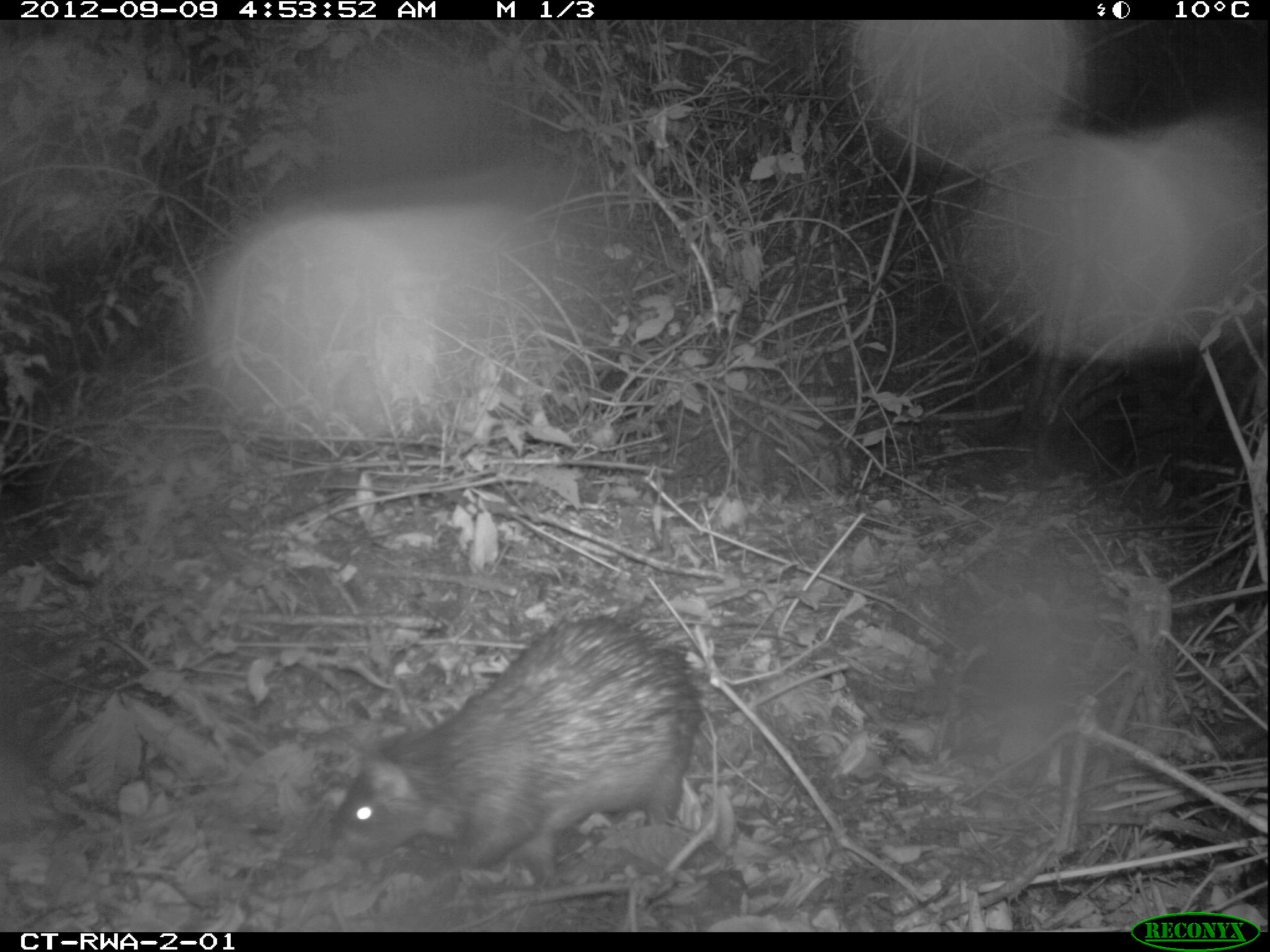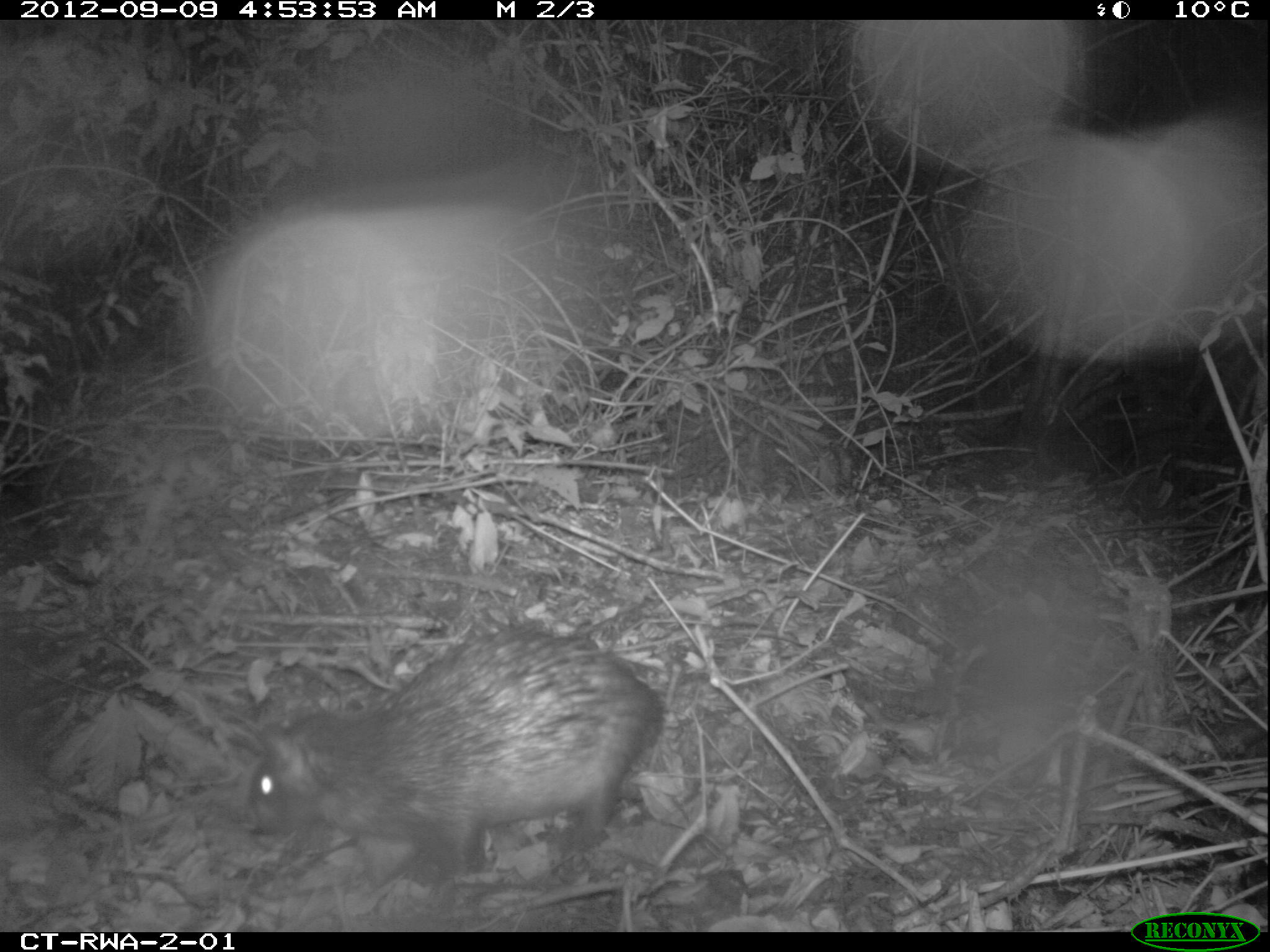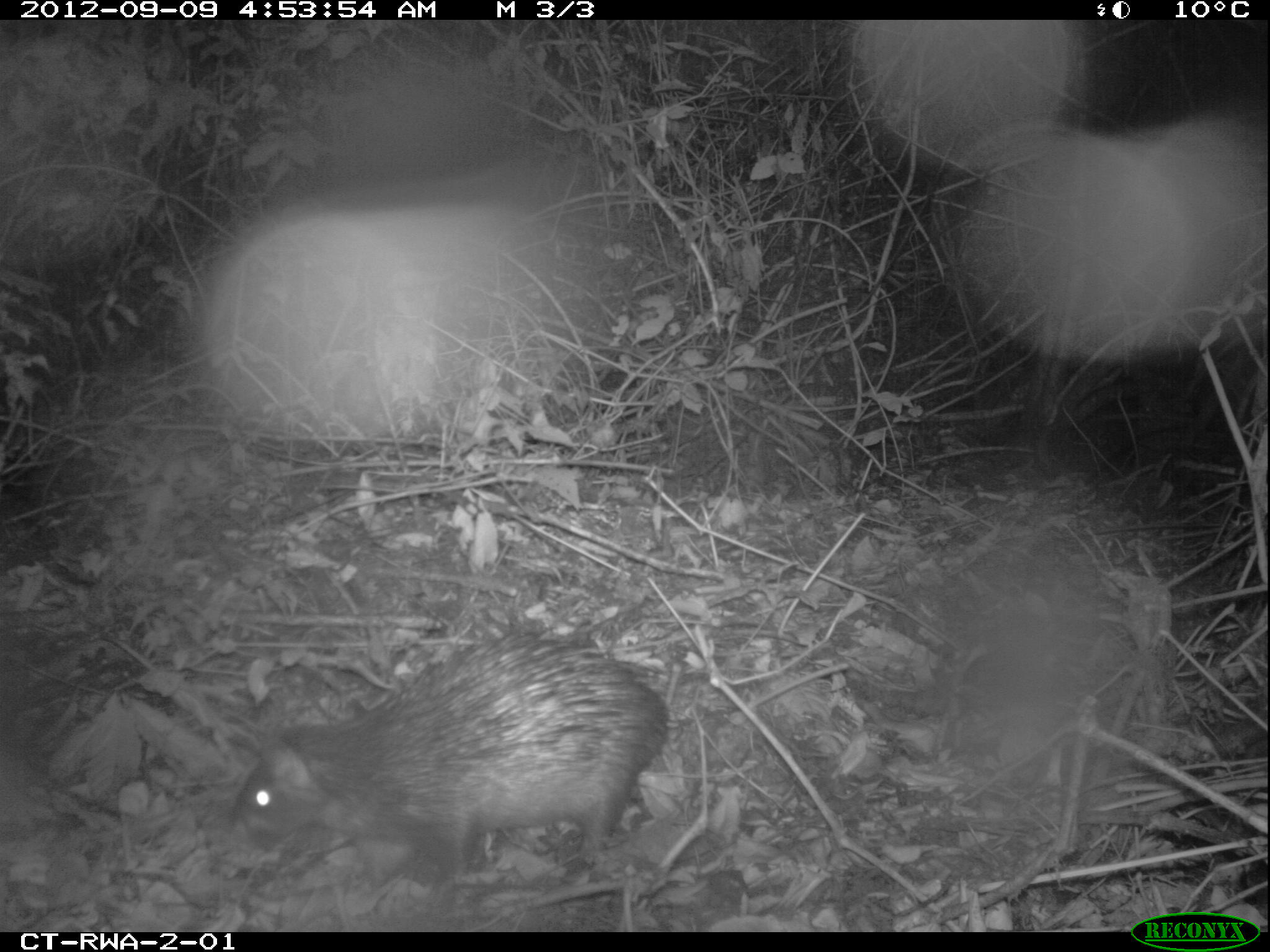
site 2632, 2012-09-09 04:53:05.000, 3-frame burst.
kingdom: Animalia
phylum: Chordata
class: Mammalia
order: Rodentia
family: Hystricidae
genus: Atherurus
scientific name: Atherurus africanus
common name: african brush-tailed porcupine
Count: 1.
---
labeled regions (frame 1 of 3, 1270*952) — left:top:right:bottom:
atherurus africanus: 318:614:704:889